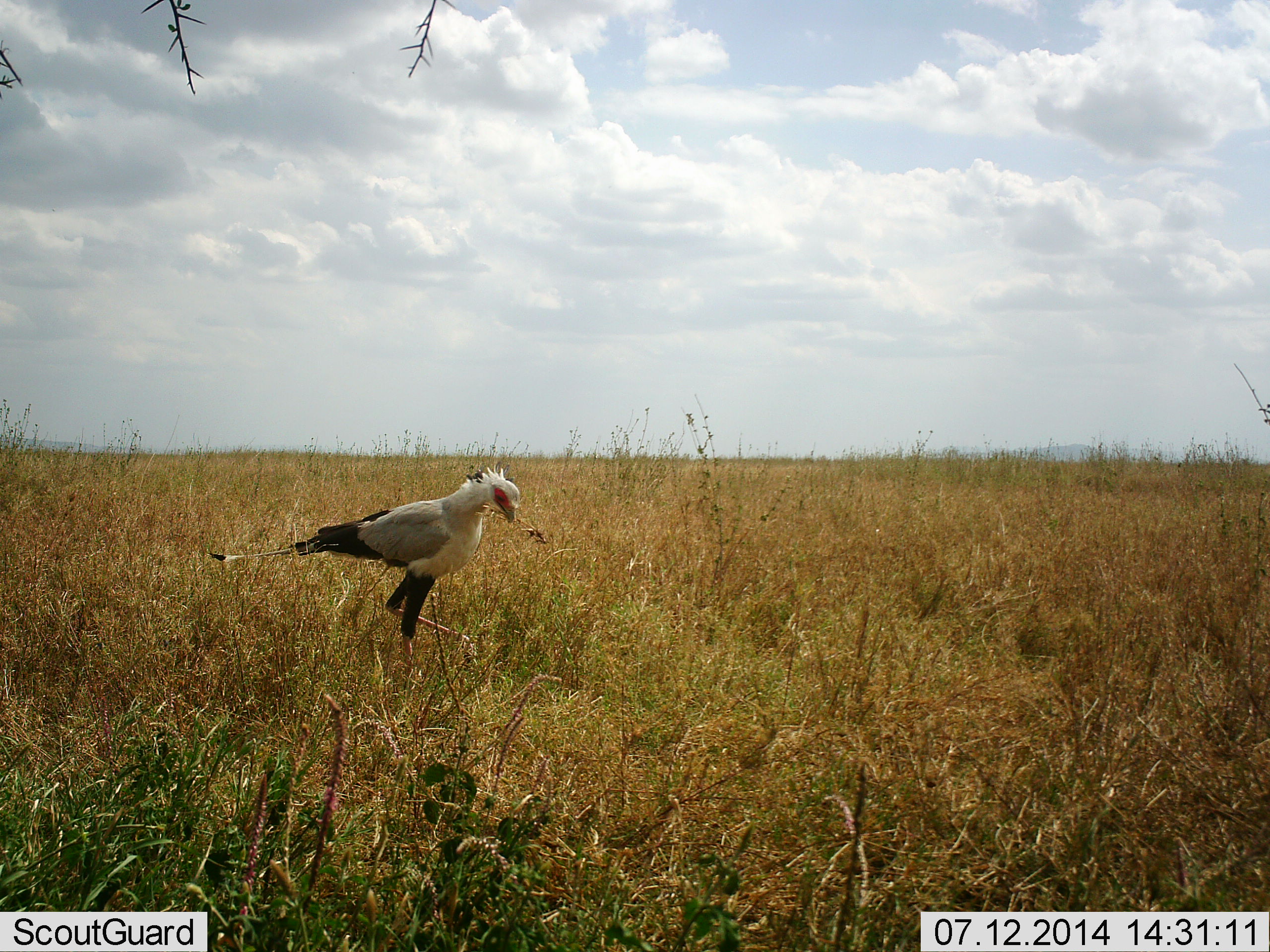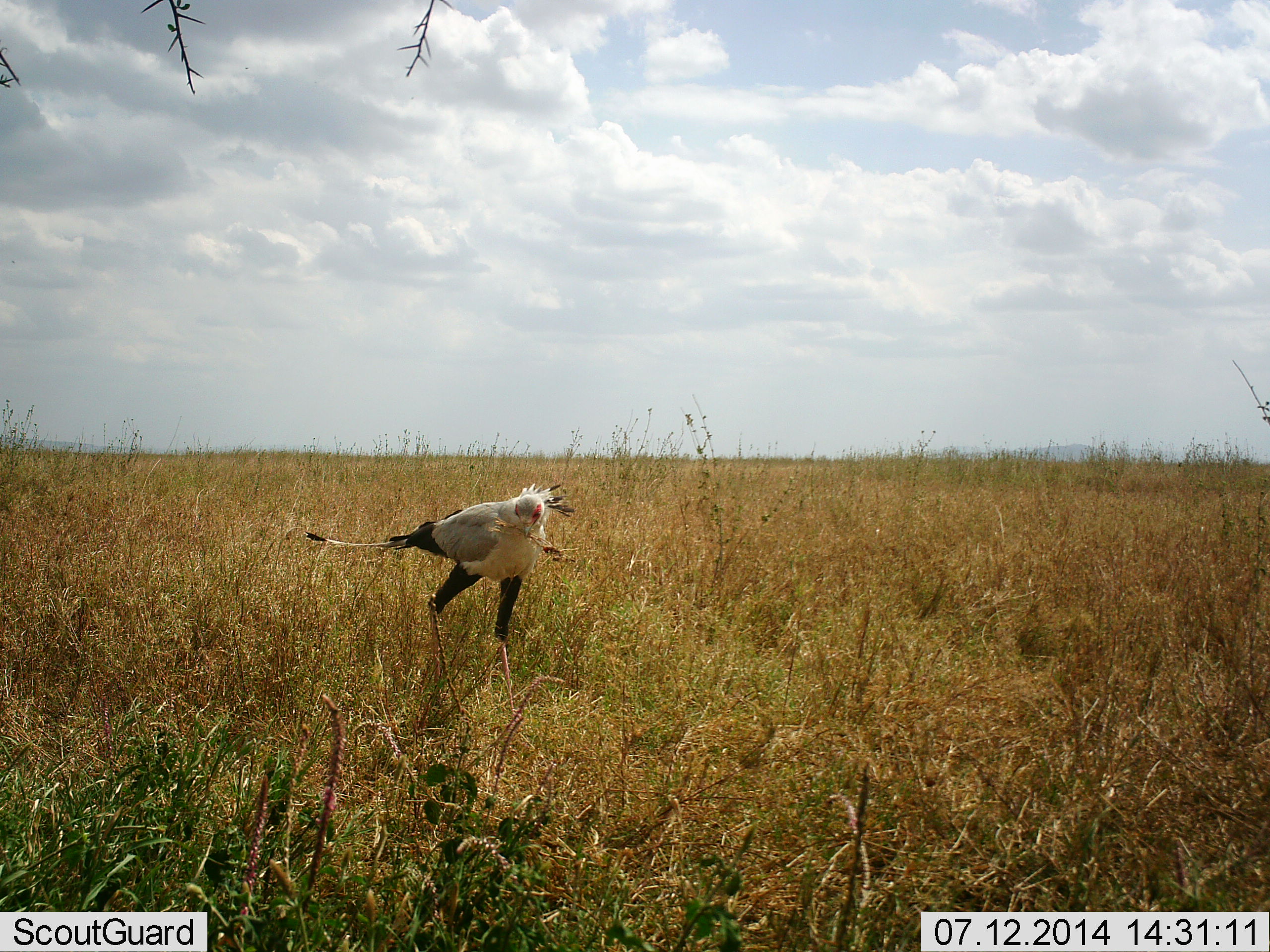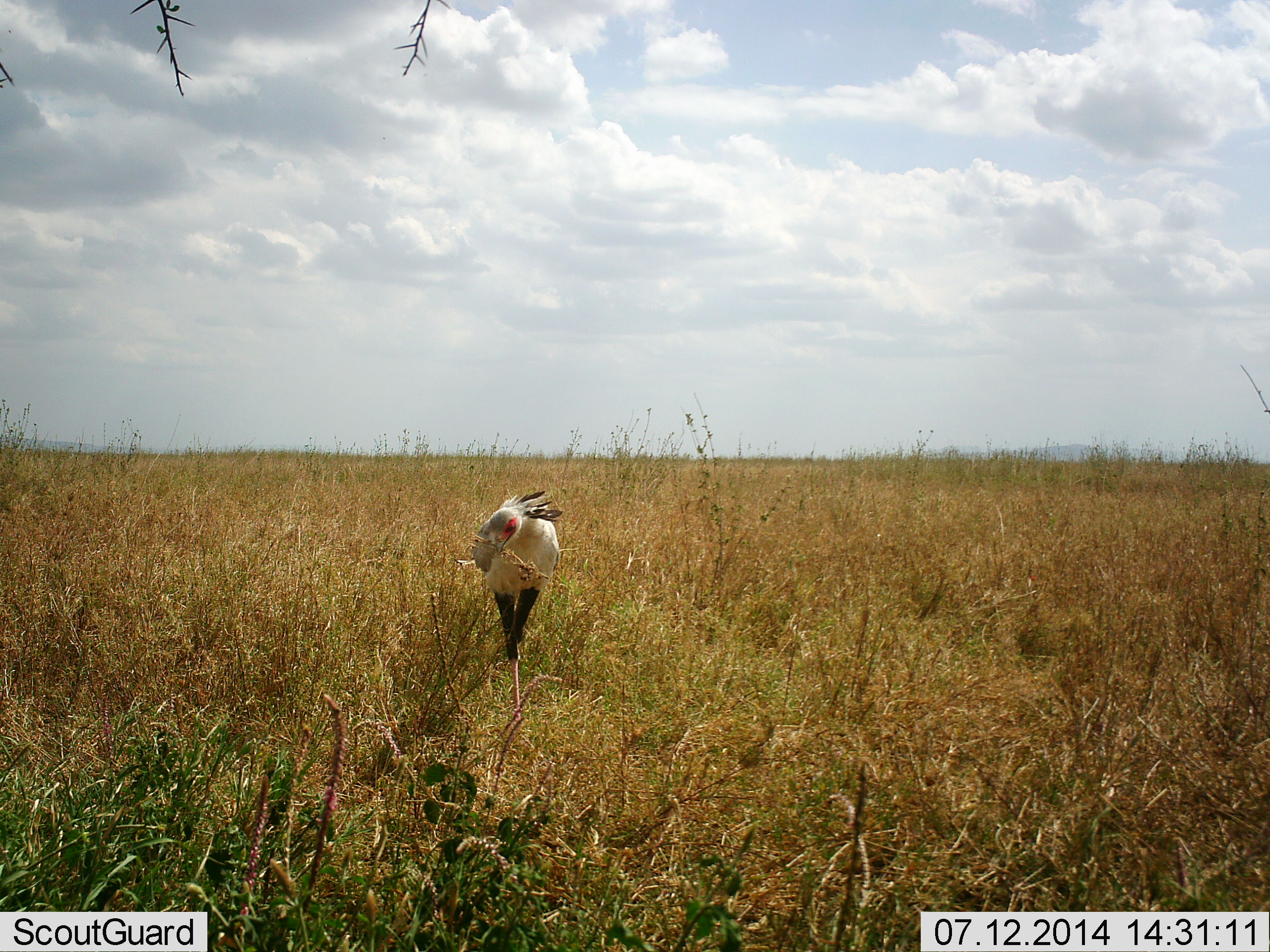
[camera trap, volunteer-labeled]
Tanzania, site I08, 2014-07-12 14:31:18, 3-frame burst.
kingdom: Animalia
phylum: Chordata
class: Aves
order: Accipitriformes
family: Sagittariidae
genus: Sagittarius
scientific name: Sagittarius serpentarius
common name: secretary bird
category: secretarybird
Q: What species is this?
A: Secretarybird (secretary bird) (Sagittarius serpentarius).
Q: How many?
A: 1.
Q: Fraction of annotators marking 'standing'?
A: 20%.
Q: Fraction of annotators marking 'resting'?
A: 0%.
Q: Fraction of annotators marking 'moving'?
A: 80%.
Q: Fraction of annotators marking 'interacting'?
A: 0%.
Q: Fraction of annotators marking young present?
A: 0%.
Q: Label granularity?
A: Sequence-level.